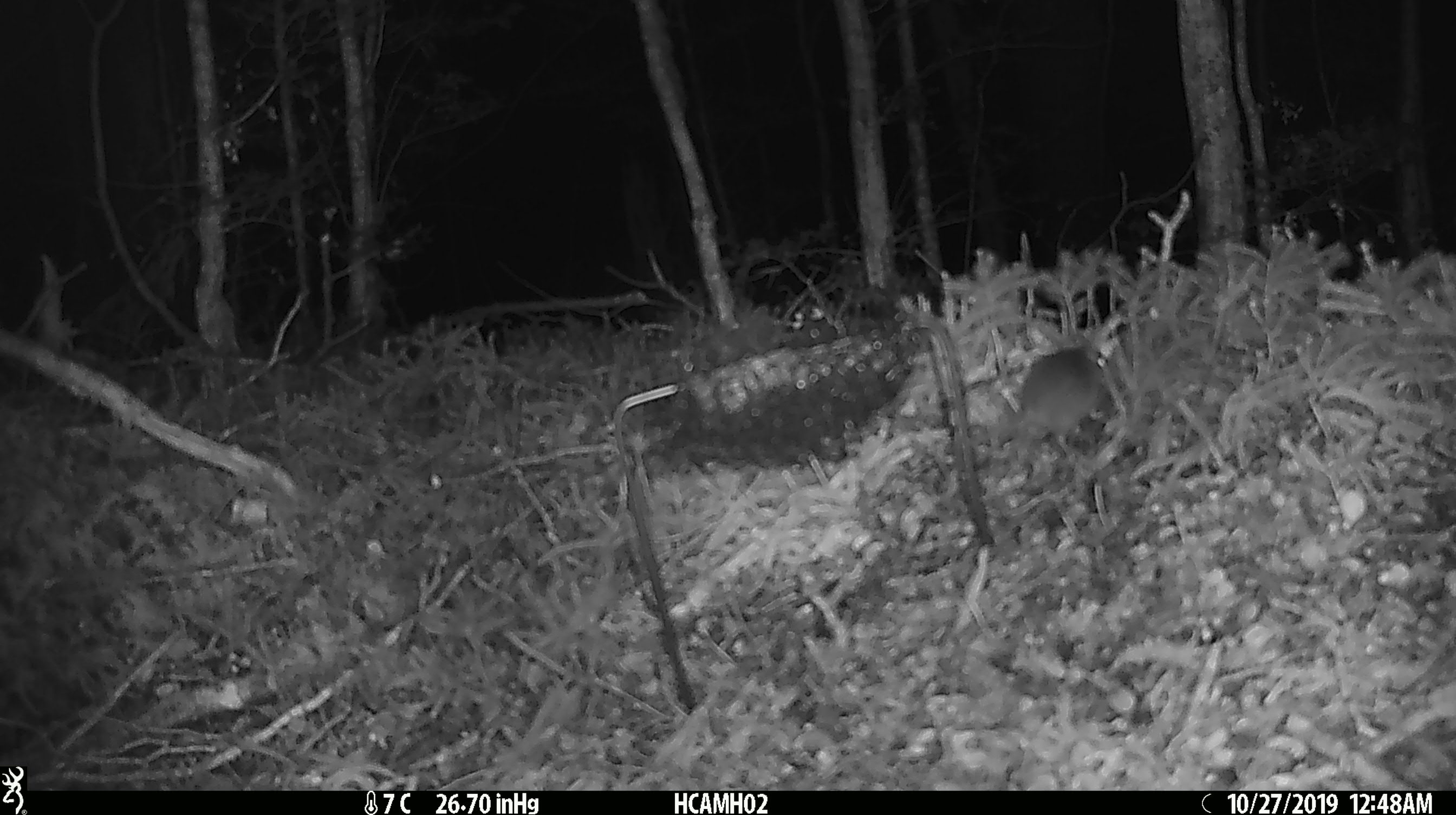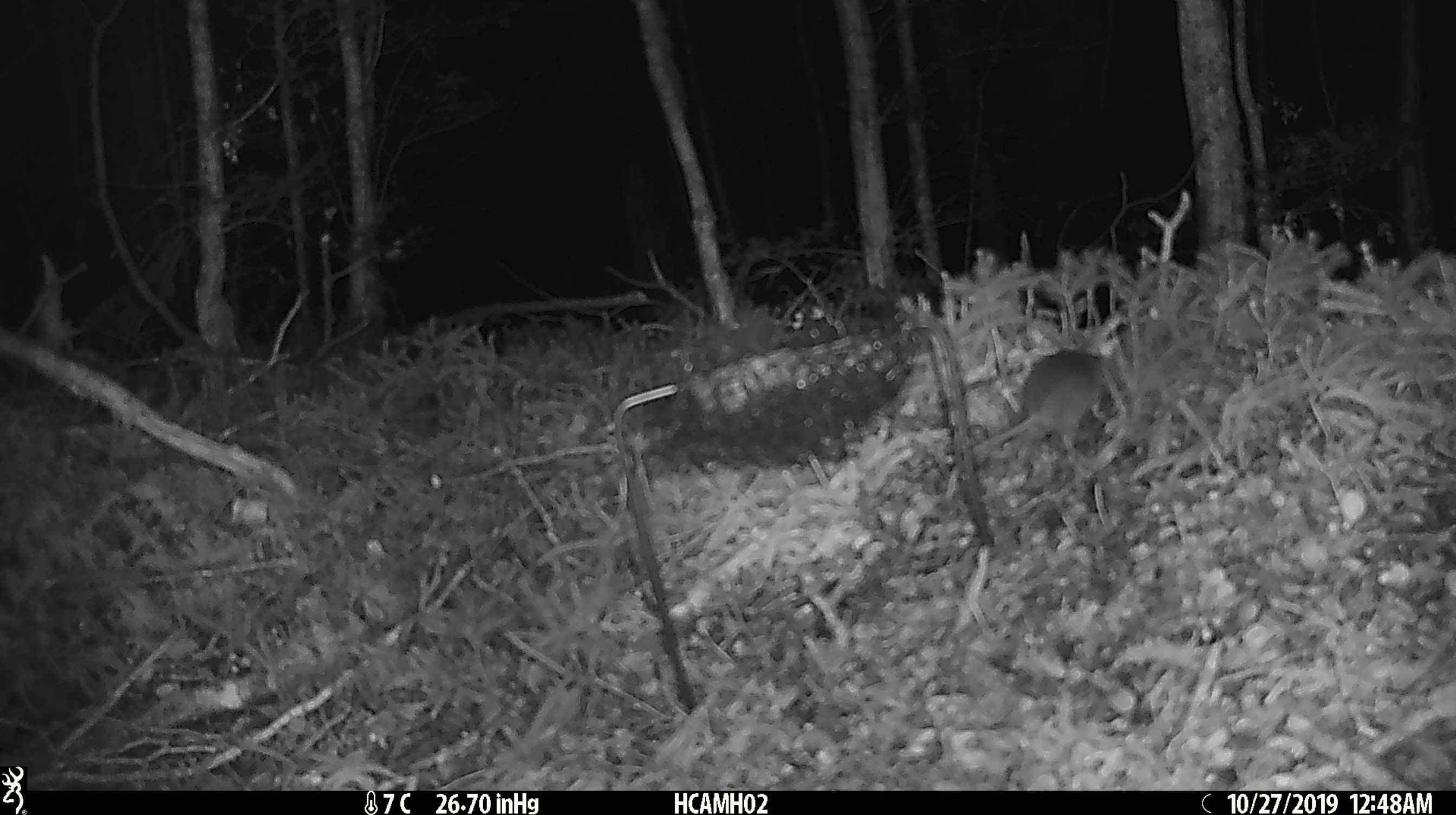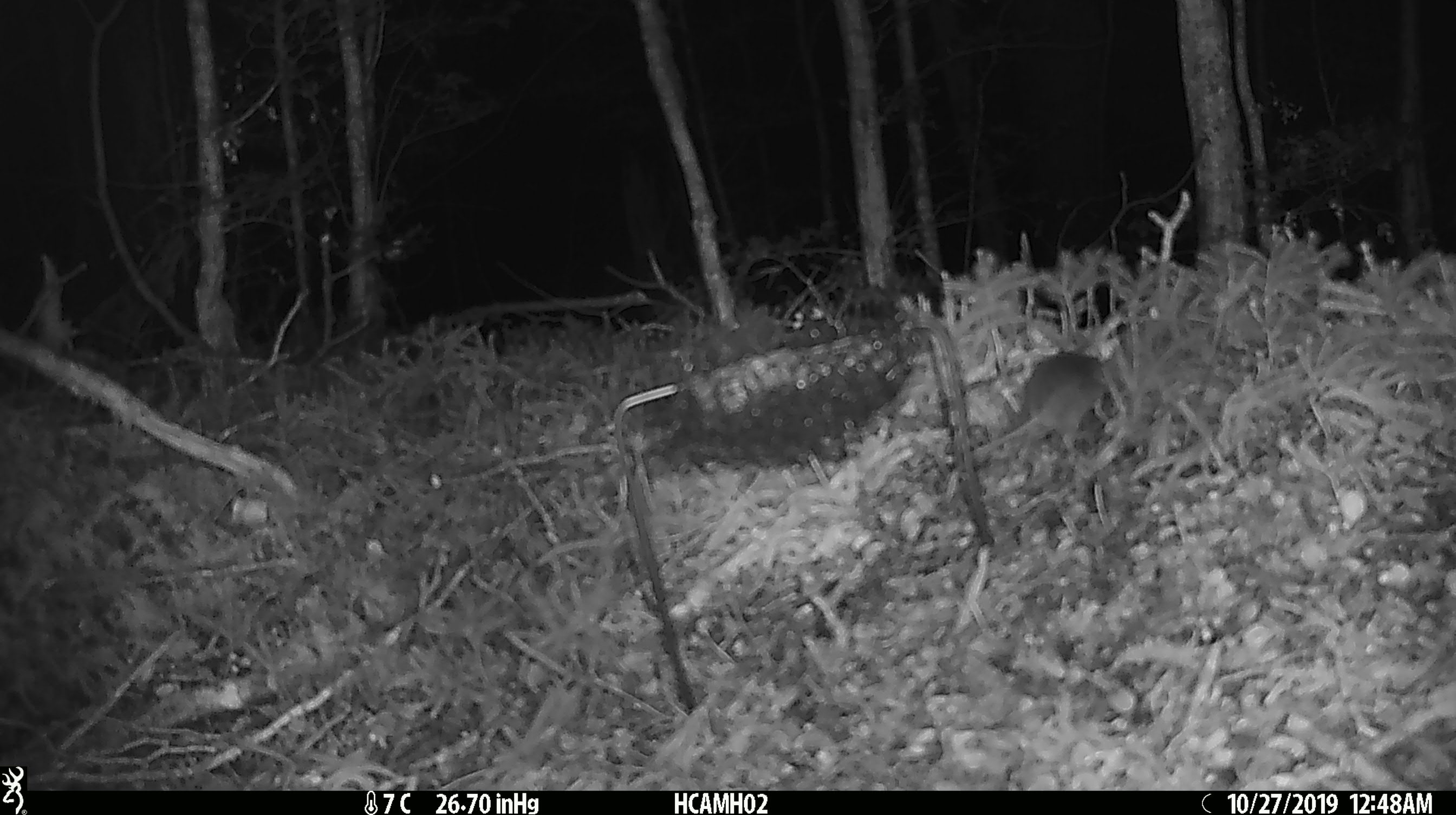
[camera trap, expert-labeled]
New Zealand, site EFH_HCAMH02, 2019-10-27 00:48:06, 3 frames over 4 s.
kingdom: Animalia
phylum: Chordata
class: Mammalia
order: Rodentia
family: Muridae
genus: Mus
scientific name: Mus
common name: mouse